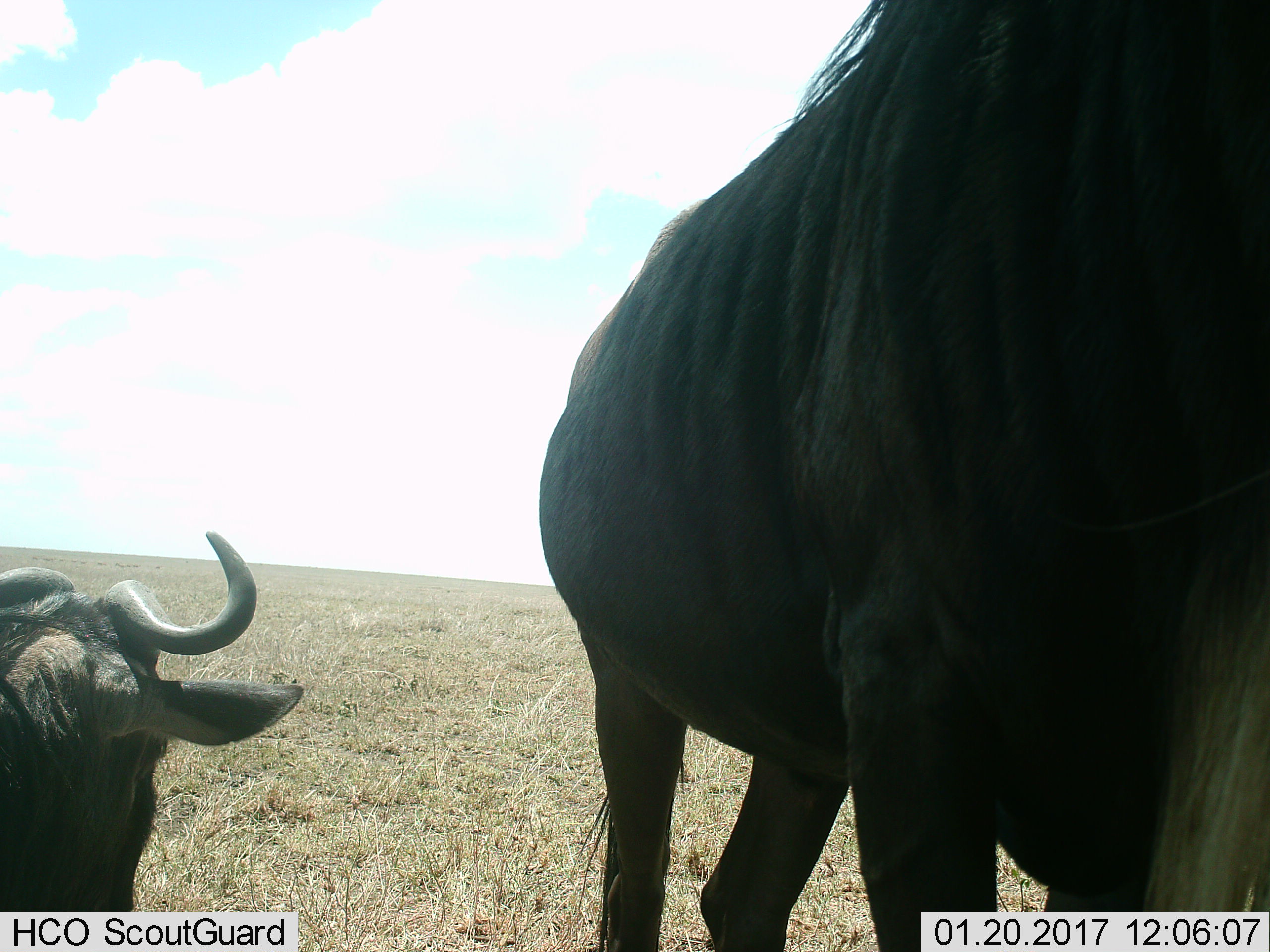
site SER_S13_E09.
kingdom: Animalia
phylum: Chordata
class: Mammalia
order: Artiodactyla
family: Bovidae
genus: Connochaetes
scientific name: Connochaetes taurinus taurinus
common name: blue wildebeest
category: wildebeestblue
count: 2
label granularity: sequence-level